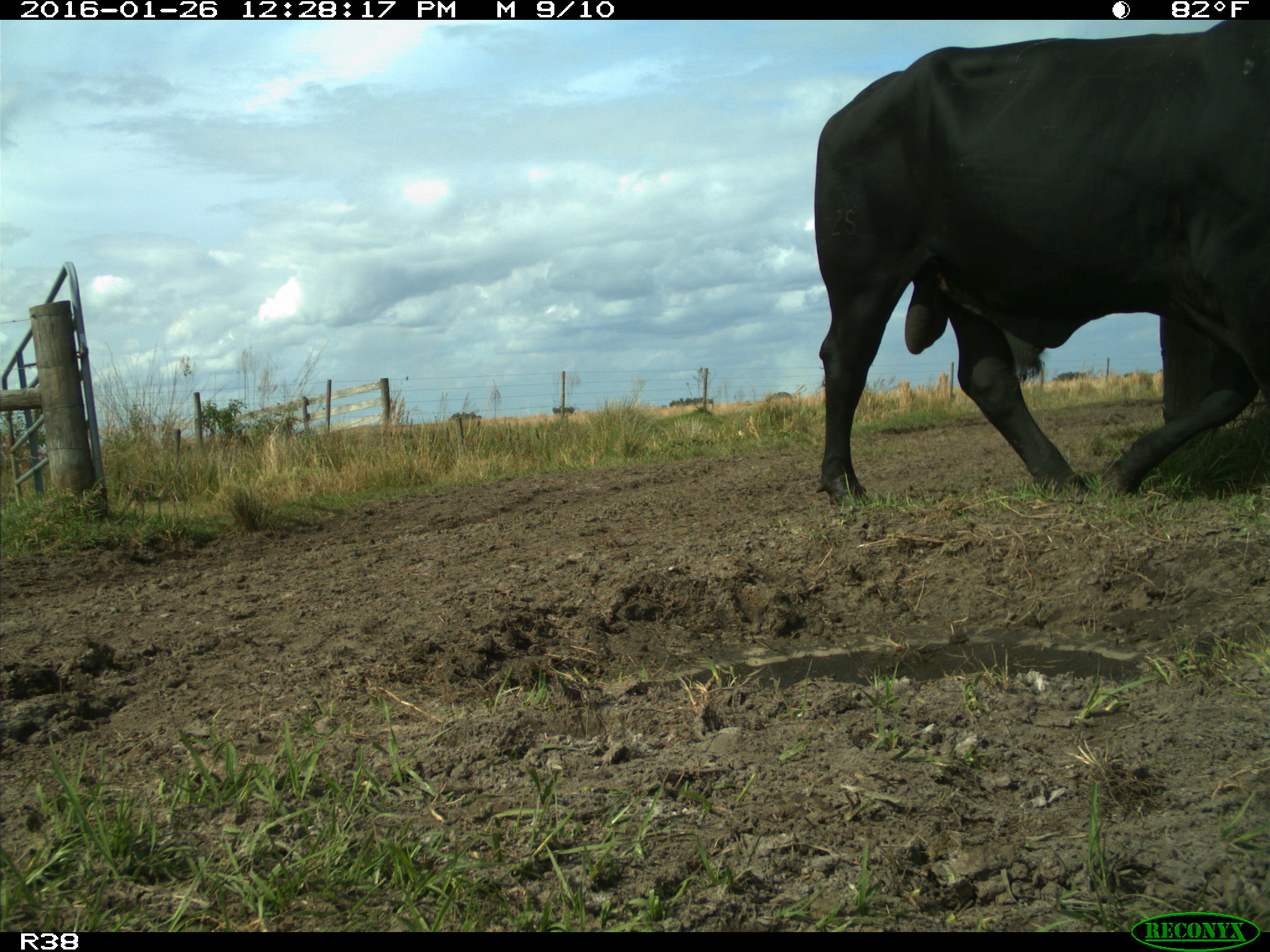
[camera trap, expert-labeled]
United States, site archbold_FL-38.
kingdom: Animalia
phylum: Chordata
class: Mammalia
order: Artiodactyla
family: Bovidae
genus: Bos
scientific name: Bos taurus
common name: domestic cow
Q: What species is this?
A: Bos taurus (domestic cow).